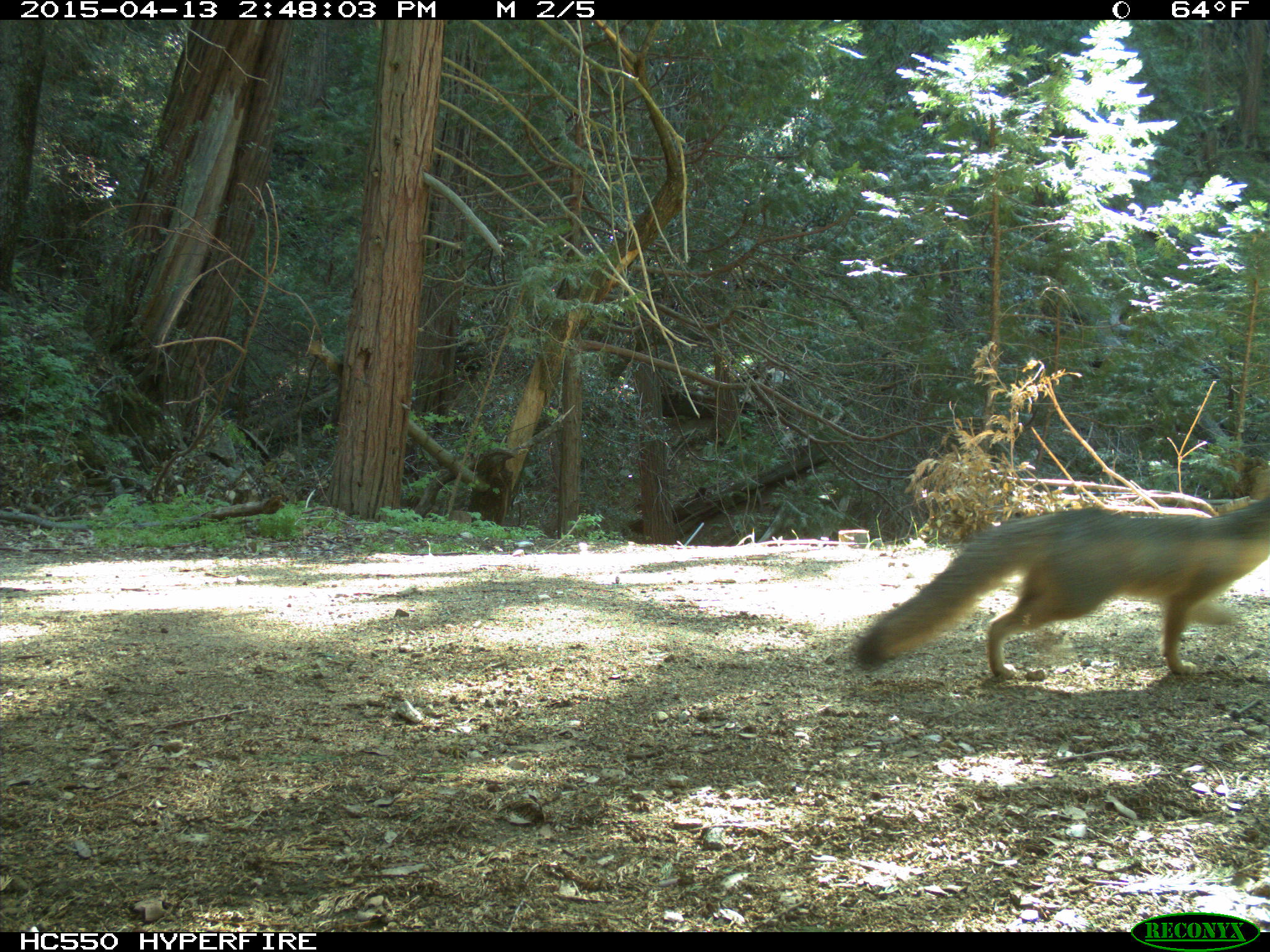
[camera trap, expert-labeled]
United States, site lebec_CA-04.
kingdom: Animalia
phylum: Chordata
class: Mammalia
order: Carnivora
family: Canidae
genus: Urocyon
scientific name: Urocyon cinereoargenteus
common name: gray fox